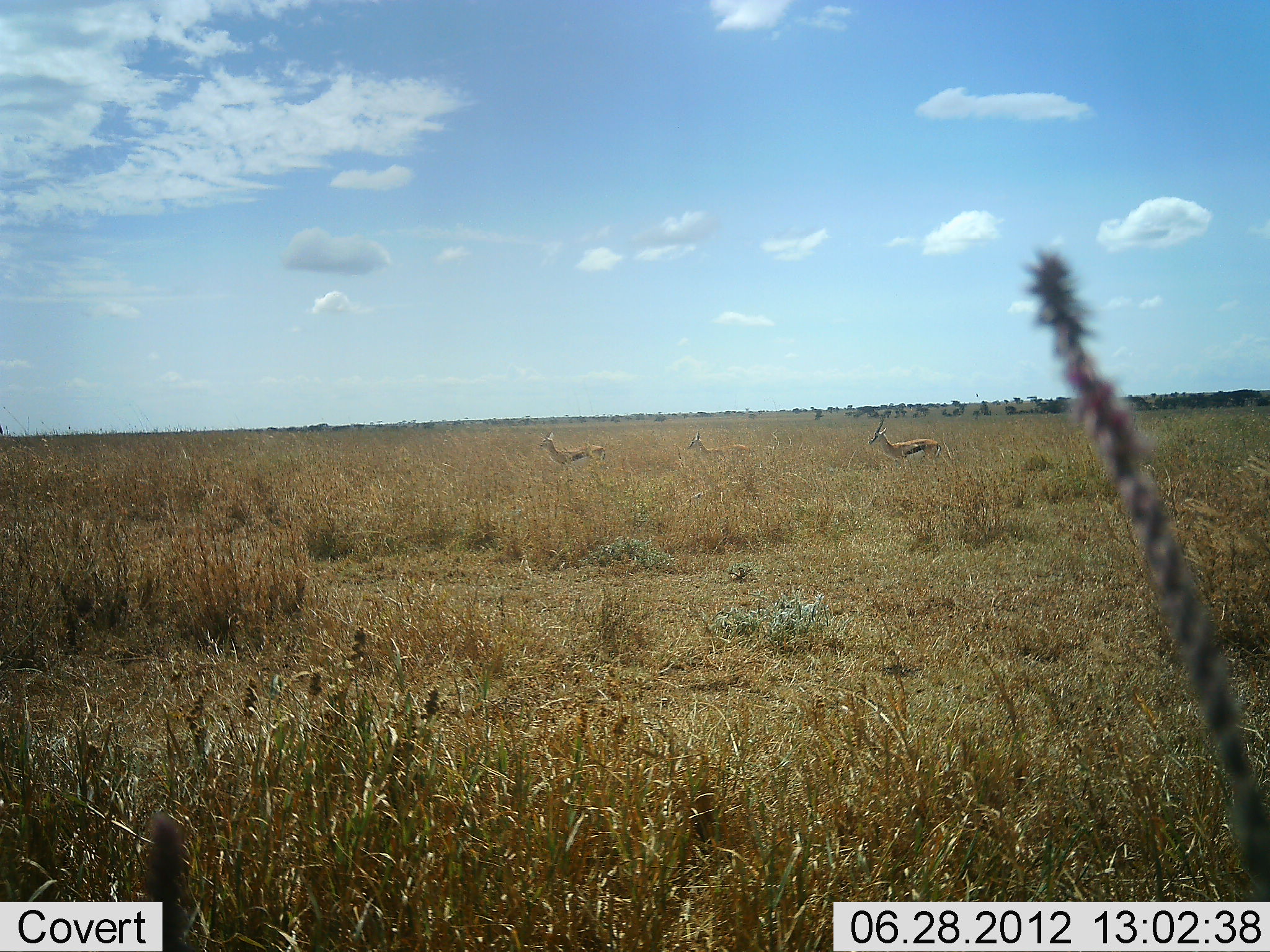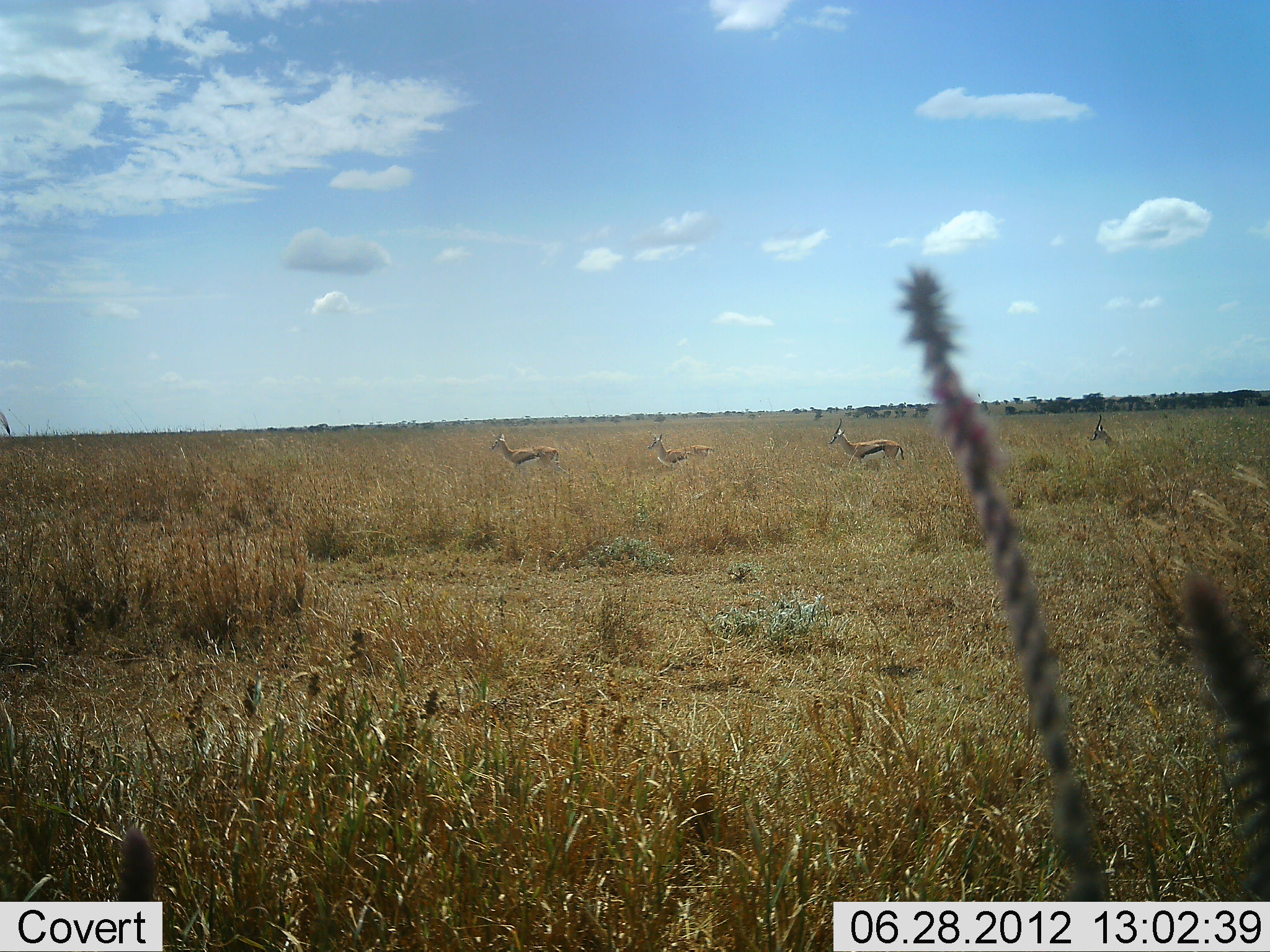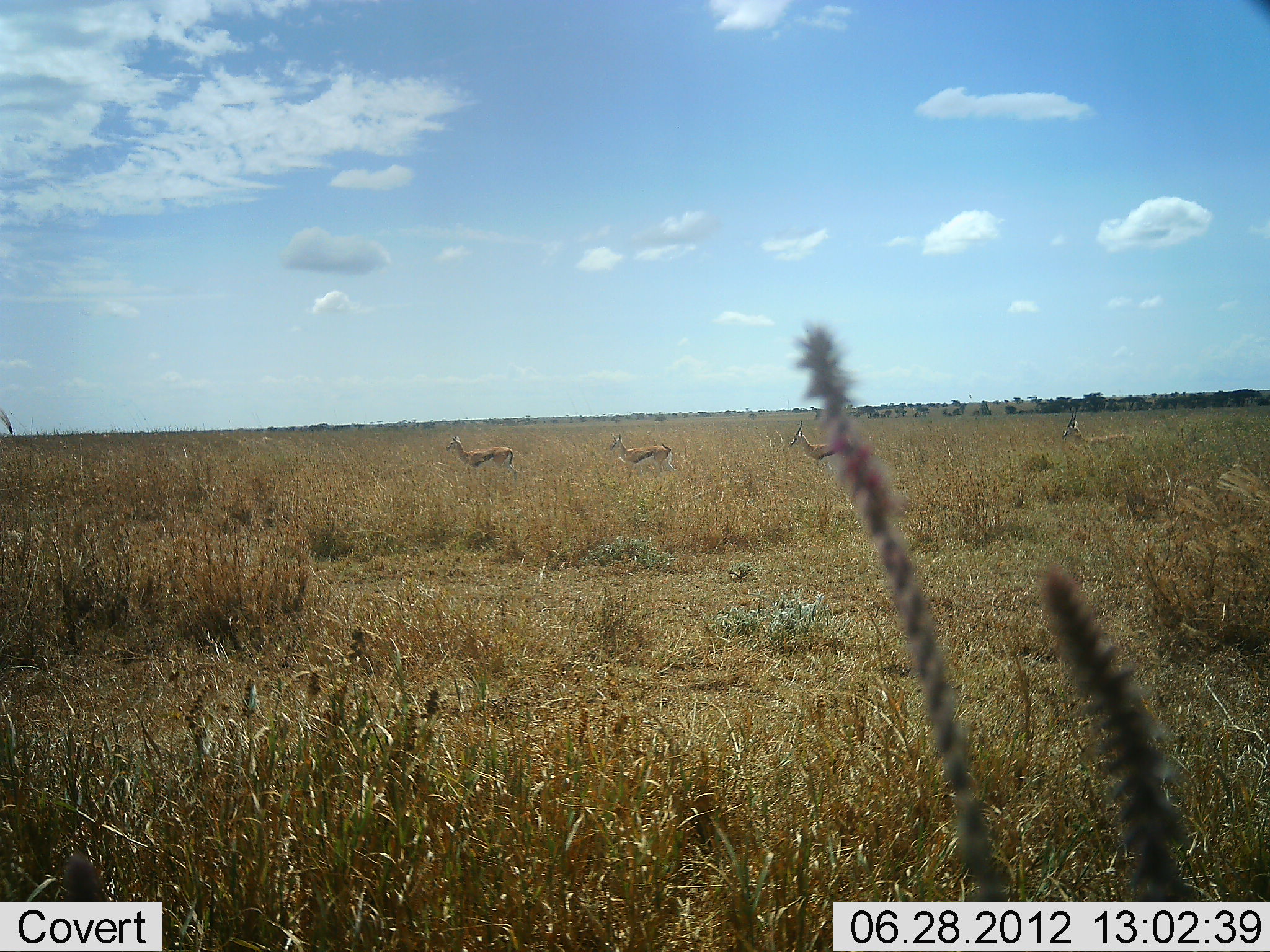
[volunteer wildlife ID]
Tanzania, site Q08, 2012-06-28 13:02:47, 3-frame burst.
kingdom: Animalia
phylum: Chordata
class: Mammalia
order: Artiodactyla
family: Bovidae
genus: Eudorcas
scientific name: Eudorcas thomsonii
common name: thomson's gazelle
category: gazellethomsons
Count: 3.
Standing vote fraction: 50%.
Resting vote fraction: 0%.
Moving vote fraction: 50%.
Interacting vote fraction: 0%.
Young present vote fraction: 8%.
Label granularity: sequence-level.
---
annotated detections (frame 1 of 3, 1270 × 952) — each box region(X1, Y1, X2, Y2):
animal: region(867, 416, 942, 466); region(538, 429, 608, 472); region(684, 431, 753, 469)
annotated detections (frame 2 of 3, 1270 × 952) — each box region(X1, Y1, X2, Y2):
animal: region(828, 416, 907, 464); region(488, 432, 571, 477); region(647, 428, 721, 475); region(1089, 414, 1119, 442)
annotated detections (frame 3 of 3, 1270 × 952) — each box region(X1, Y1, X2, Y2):
animal: region(444, 434, 521, 477); region(1060, 406, 1135, 450); region(608, 432, 679, 476); region(787, 419, 838, 462)